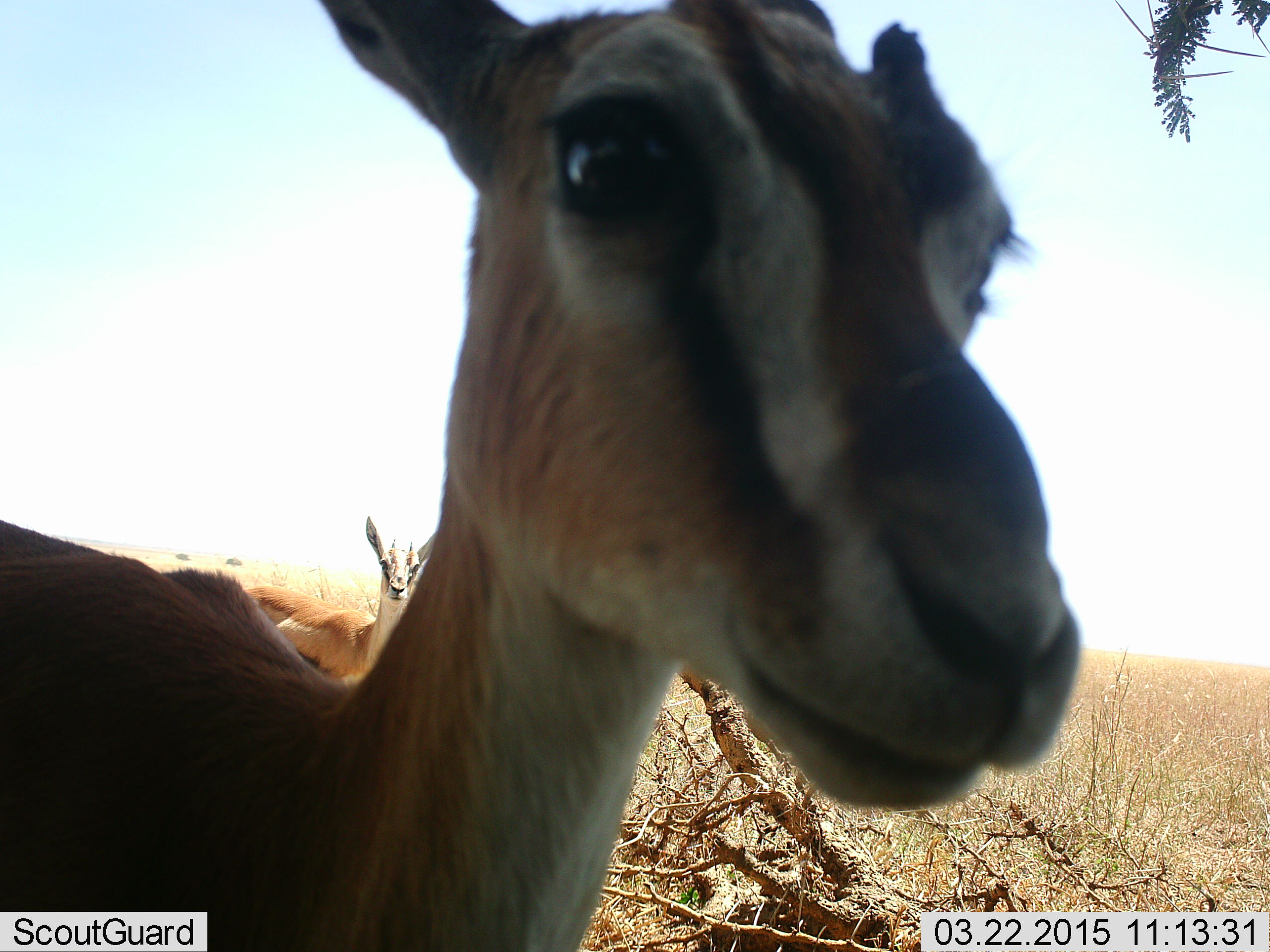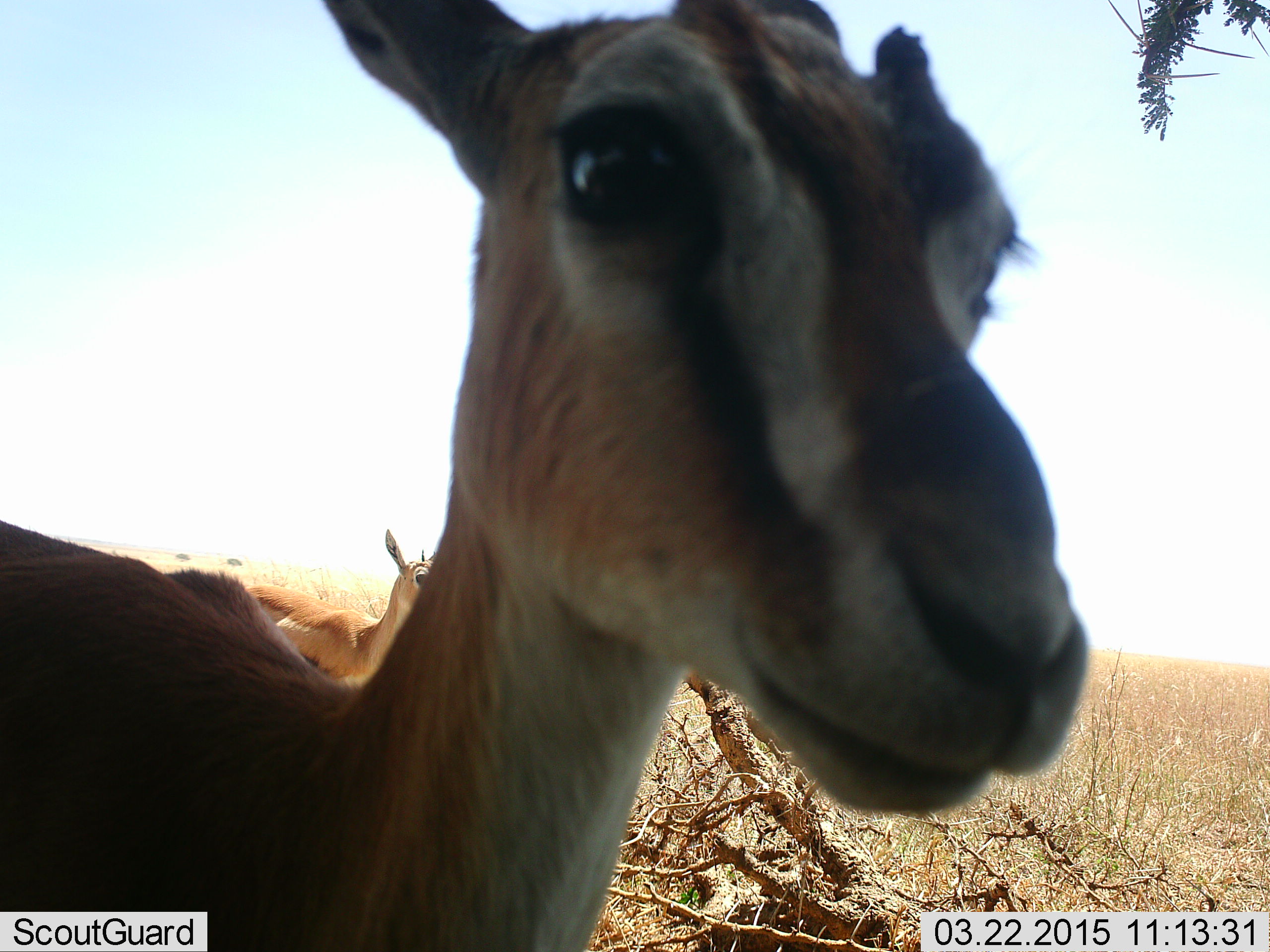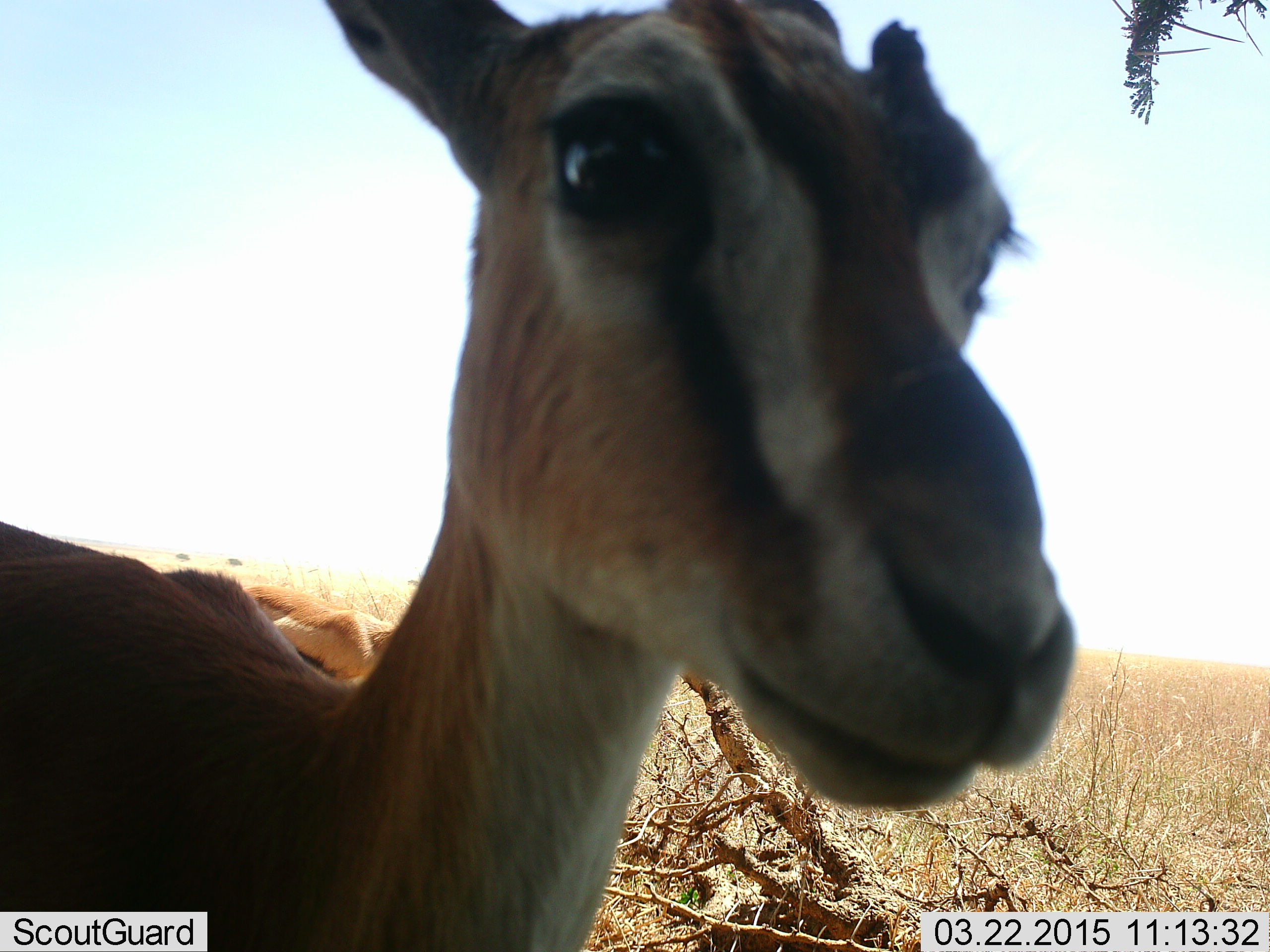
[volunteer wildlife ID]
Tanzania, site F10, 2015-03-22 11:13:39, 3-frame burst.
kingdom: Animalia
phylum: Chordata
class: Mammalia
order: Artiodactyla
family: Bovidae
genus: Eudorcas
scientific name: Eudorcas thomsonii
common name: thomson's gazelle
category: gazellethomsons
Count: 2.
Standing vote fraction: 90%.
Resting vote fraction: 0%.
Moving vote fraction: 10%.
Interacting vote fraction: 0%.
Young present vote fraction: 0%.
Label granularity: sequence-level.